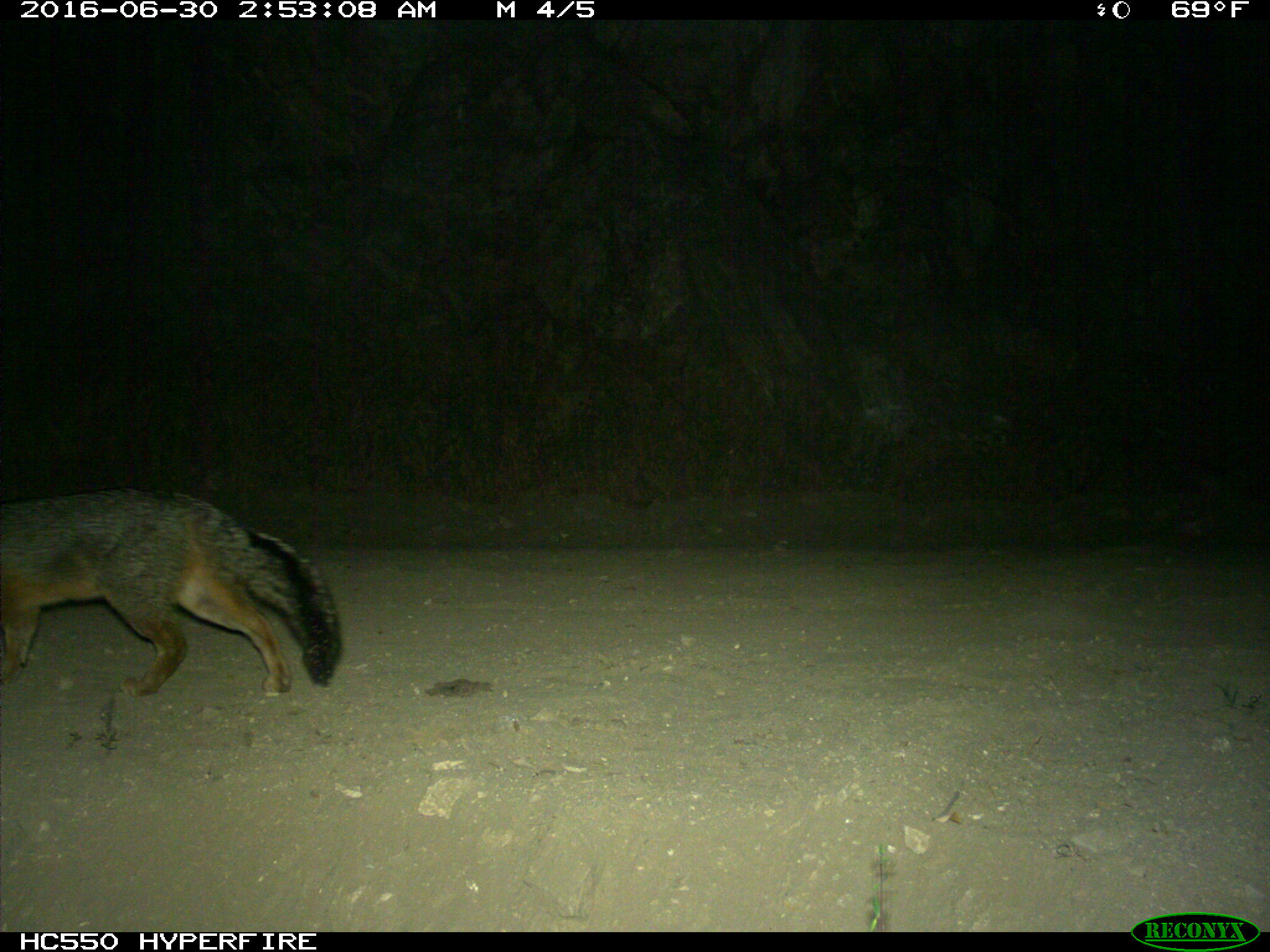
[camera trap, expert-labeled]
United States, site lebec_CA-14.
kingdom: Animalia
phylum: Chordata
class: Mammalia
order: Carnivora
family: Canidae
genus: Urocyon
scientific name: Urocyon cinereoargenteus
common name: gray fox